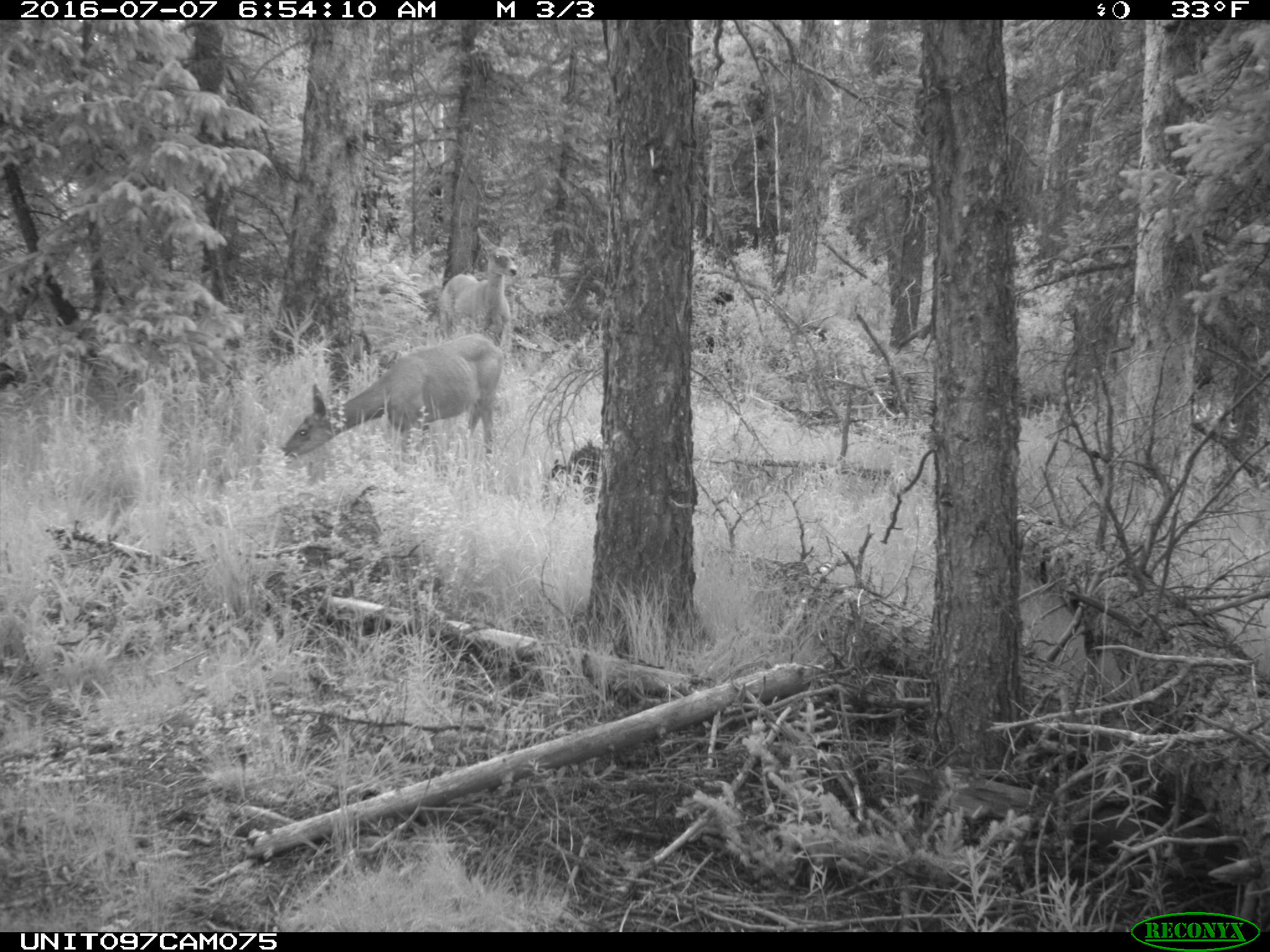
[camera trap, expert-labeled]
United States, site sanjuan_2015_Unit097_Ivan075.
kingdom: Animalia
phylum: Chordata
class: Mammalia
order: Artiodactyla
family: Cervidae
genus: Odocoileus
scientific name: Odocoileus hemionus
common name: mule deer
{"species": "Odocoileus hemionus (mule deer)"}